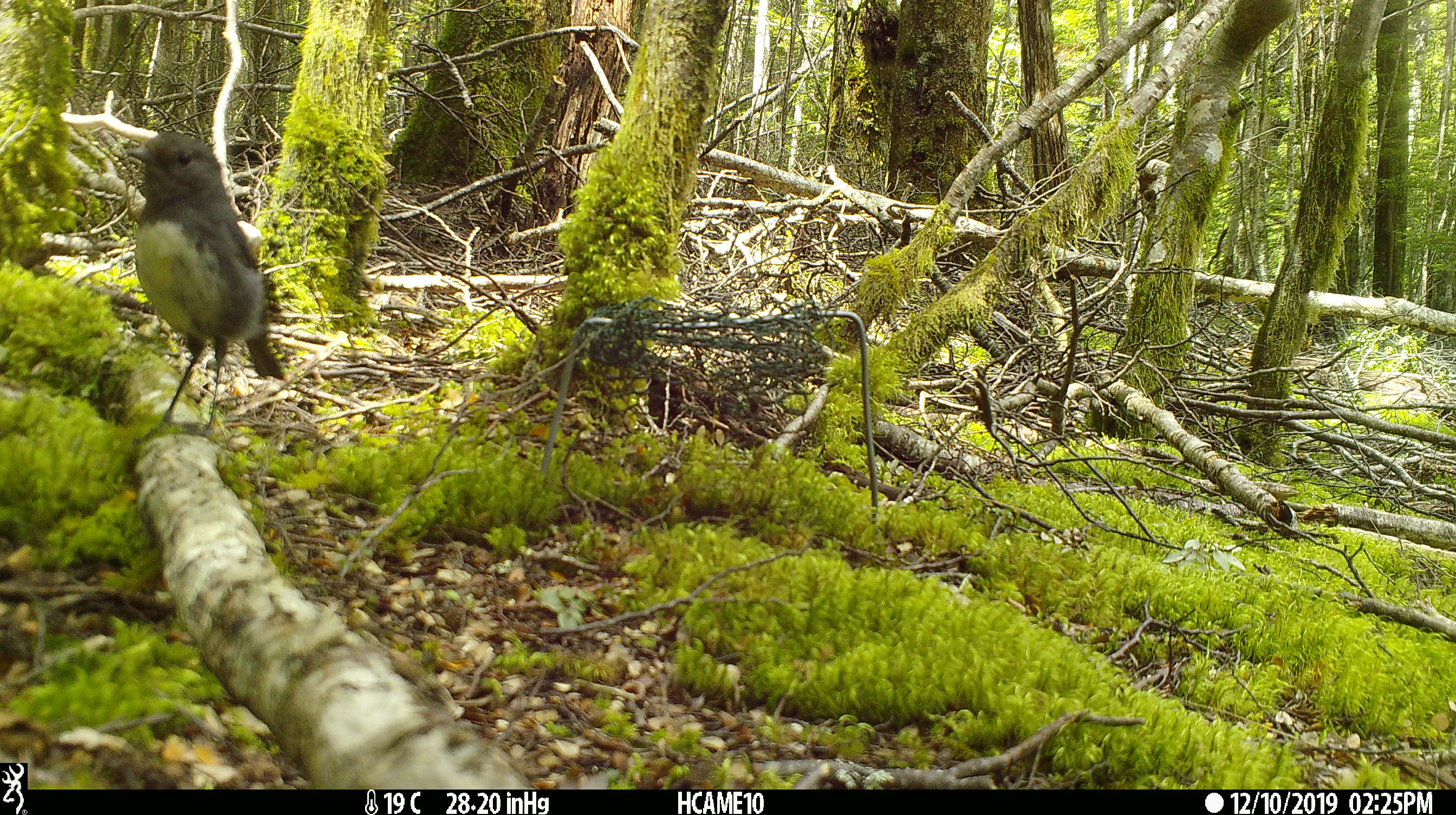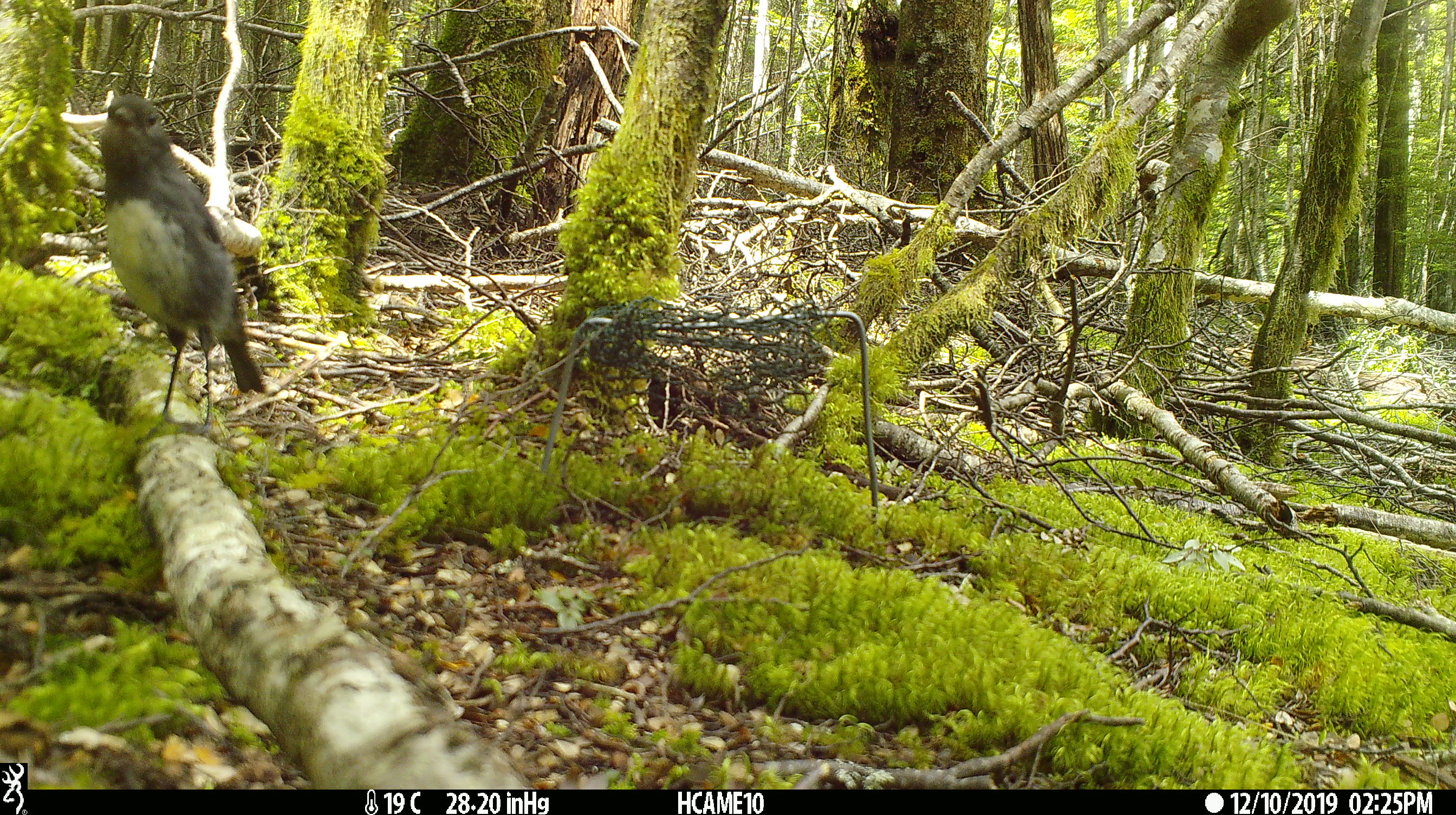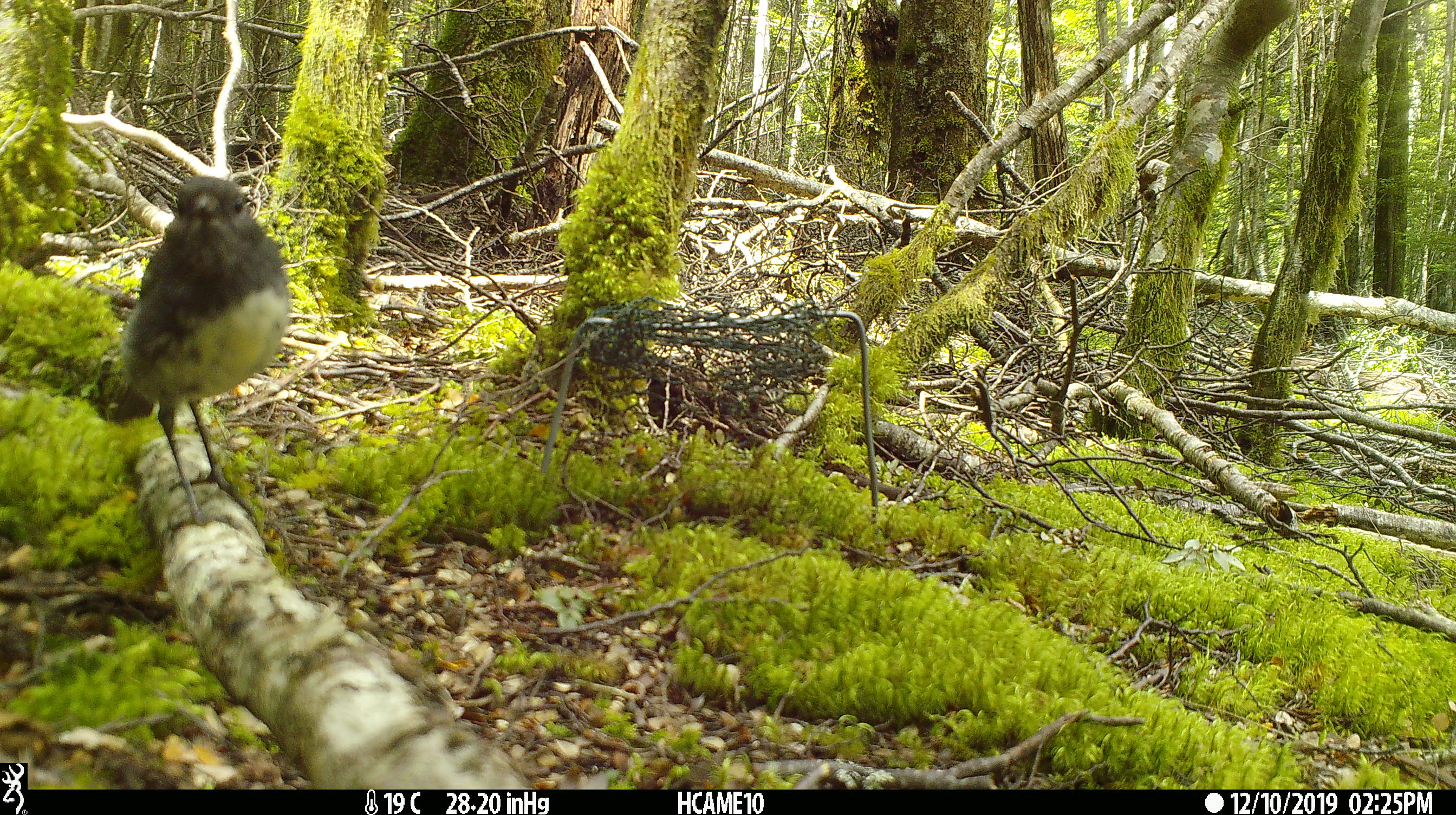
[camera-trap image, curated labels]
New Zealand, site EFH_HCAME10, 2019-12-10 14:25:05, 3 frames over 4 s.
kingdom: Animalia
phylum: Chordata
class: Aves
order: Passeriformes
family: Petroicidae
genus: Petroica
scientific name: Petroica australis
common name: new zealand robin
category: robin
Robin (new zealand robin) (Petroica australis).